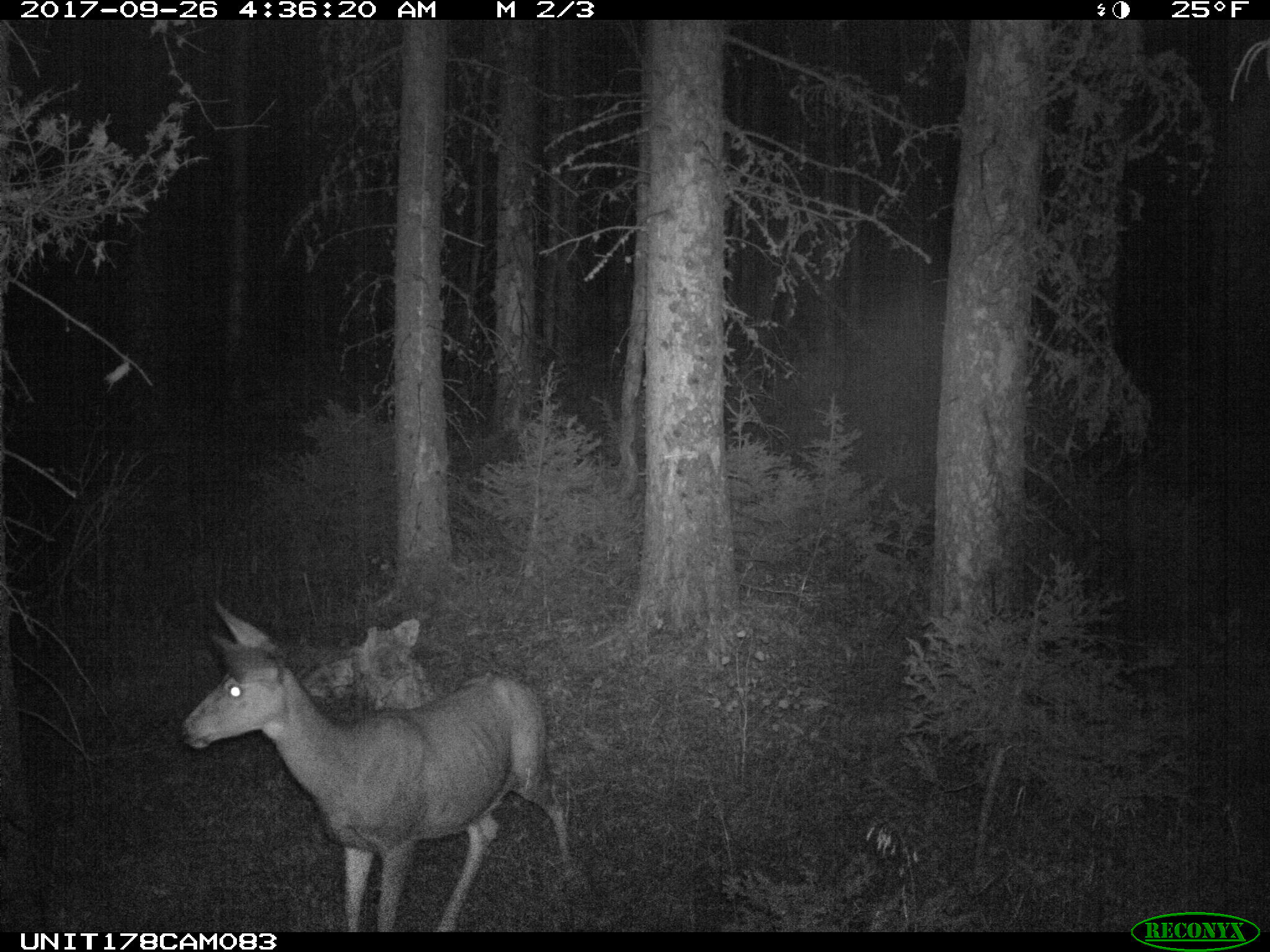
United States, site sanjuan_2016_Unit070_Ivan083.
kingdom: Animalia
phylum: Chordata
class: Mammalia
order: Artiodactyla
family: Cervidae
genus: Odocoileus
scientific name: Odocoileus hemionus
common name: mule deer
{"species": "Odocoileus hemionus (mule deer)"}